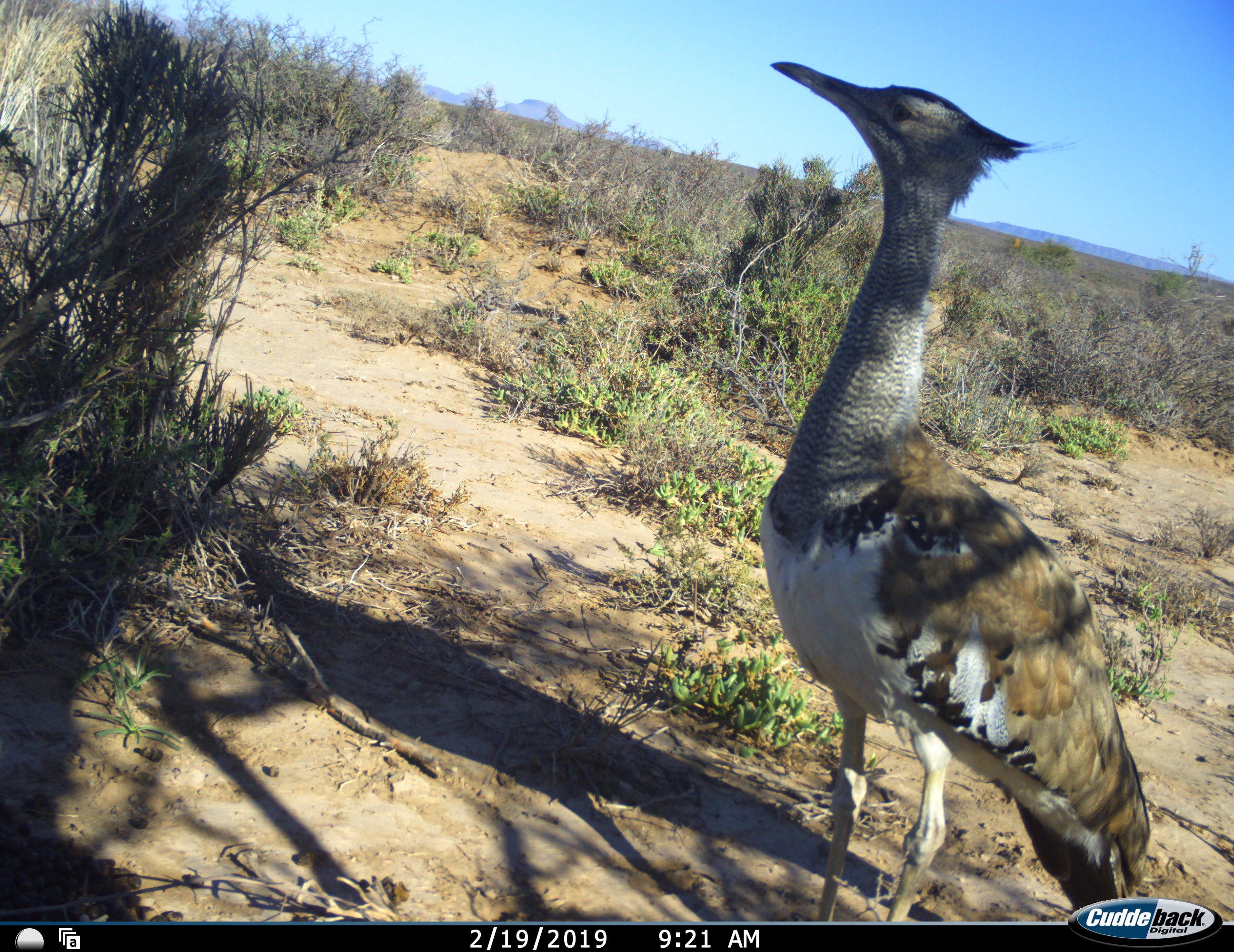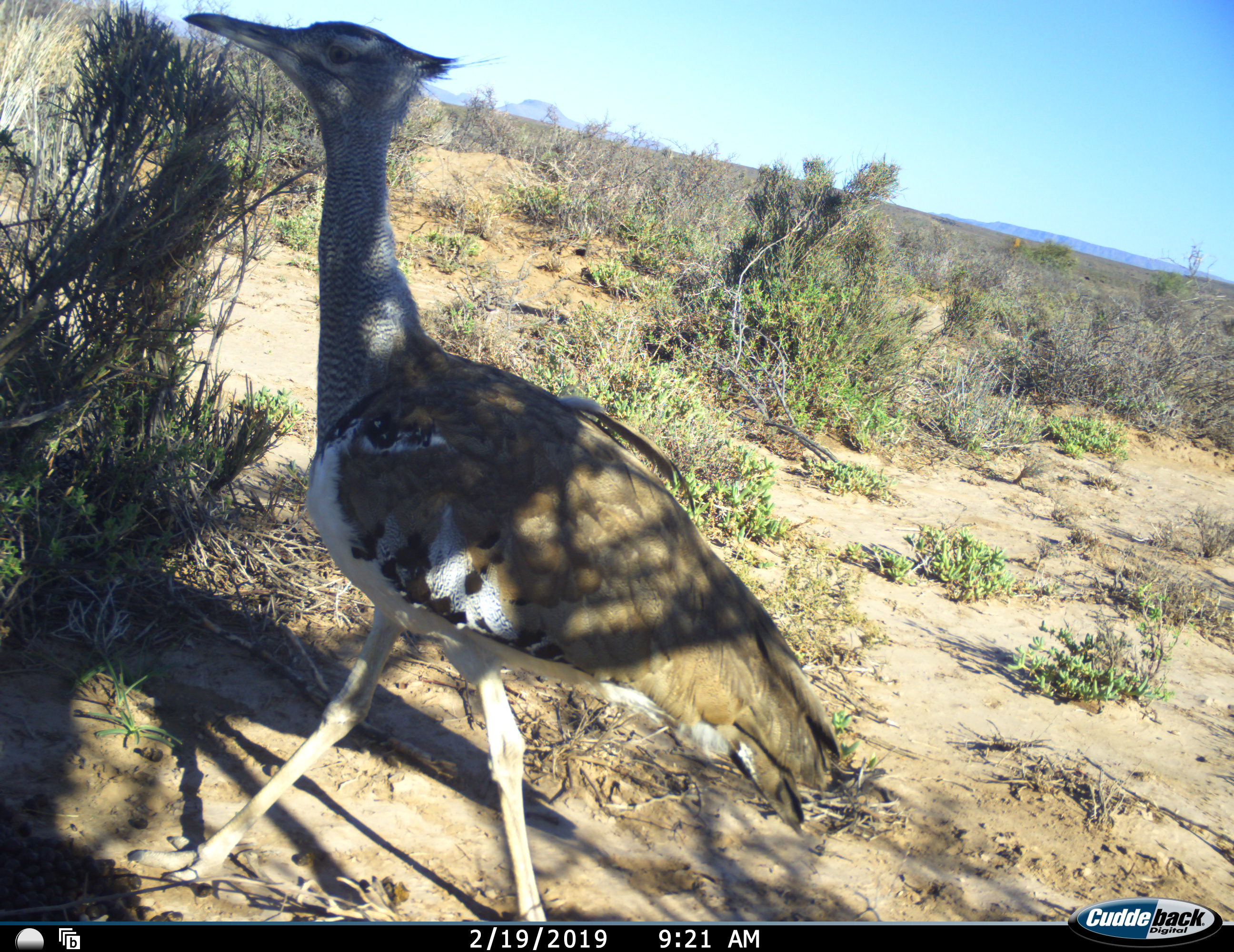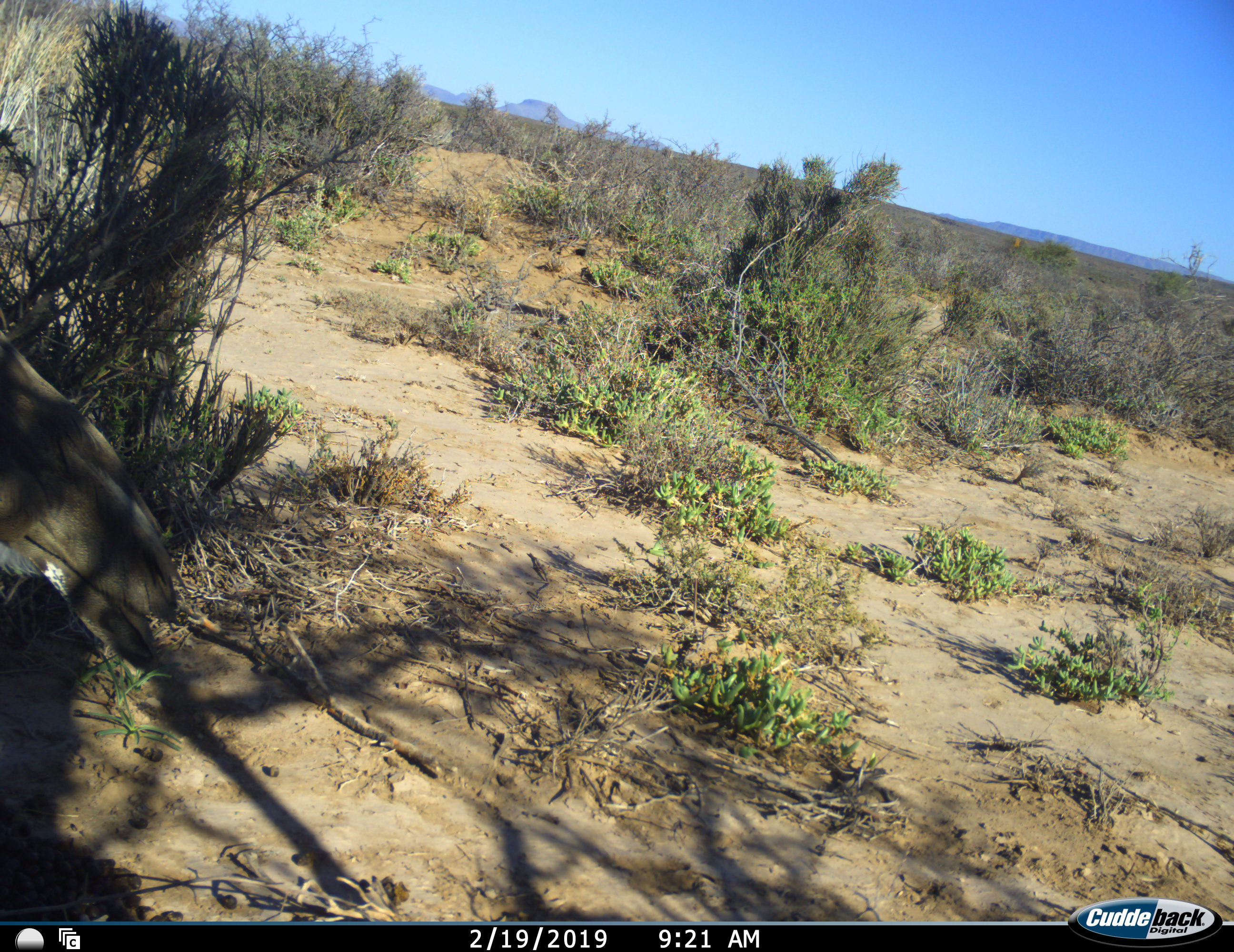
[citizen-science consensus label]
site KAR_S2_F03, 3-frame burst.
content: unidentified animal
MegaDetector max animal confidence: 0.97